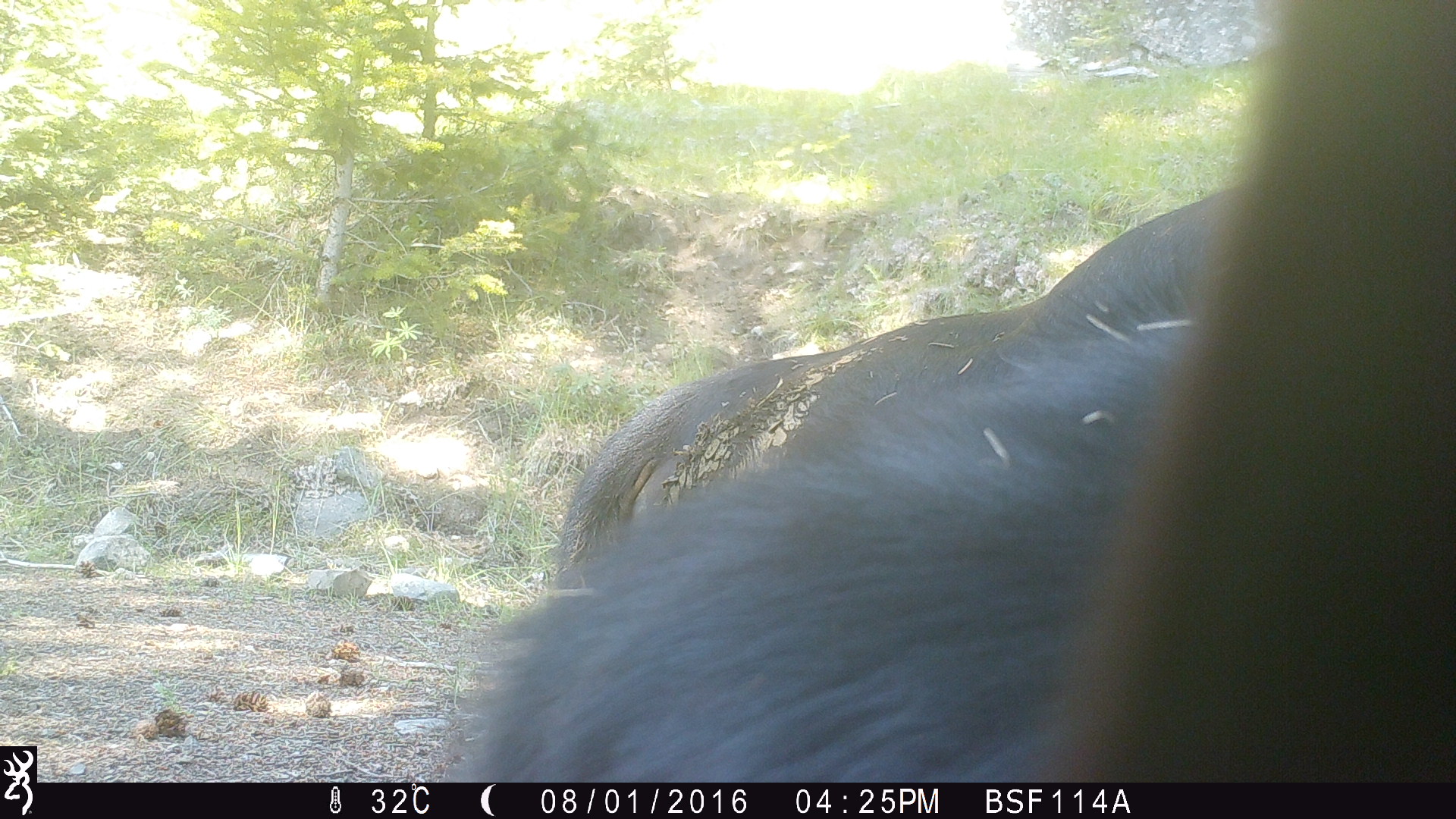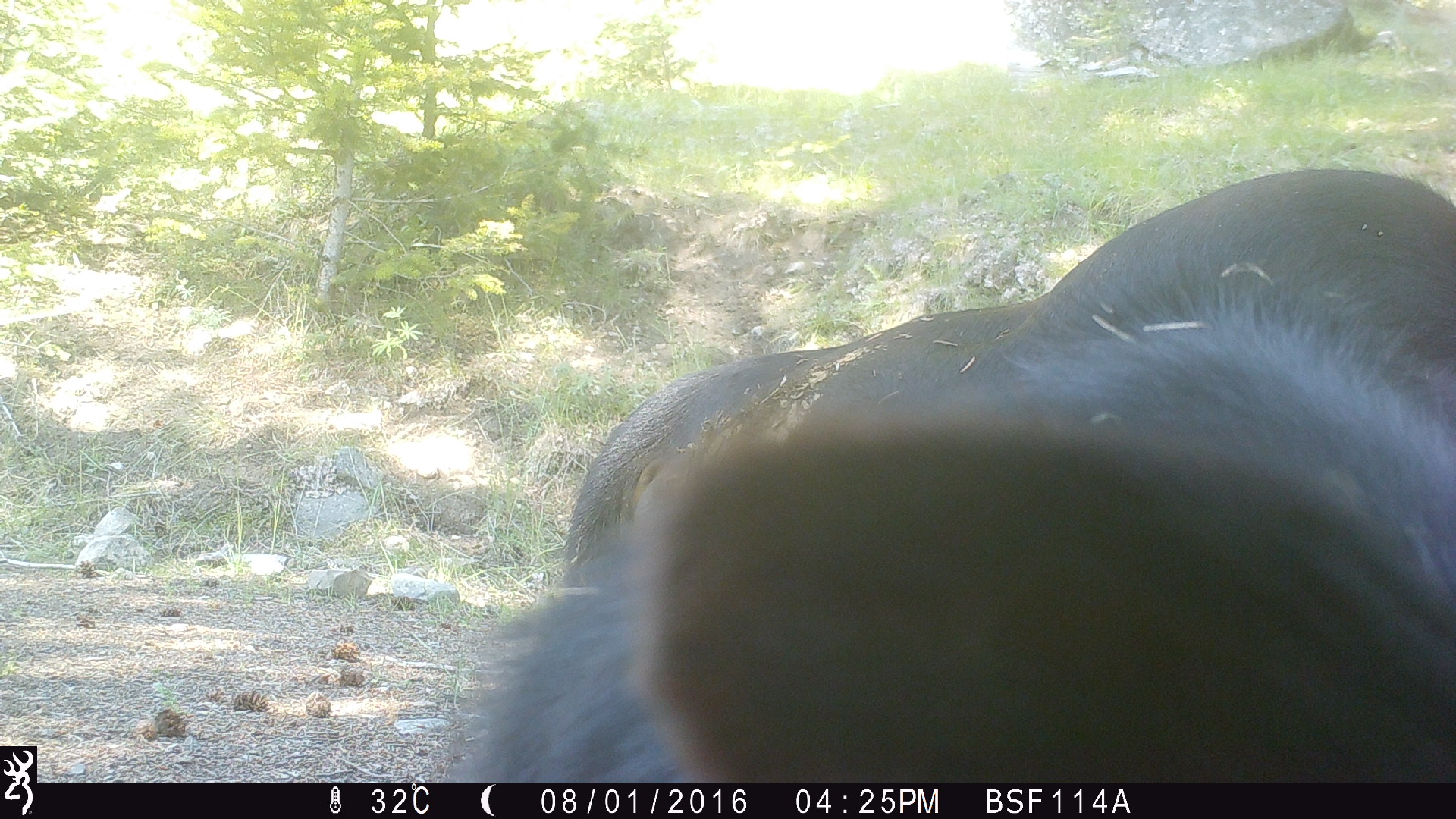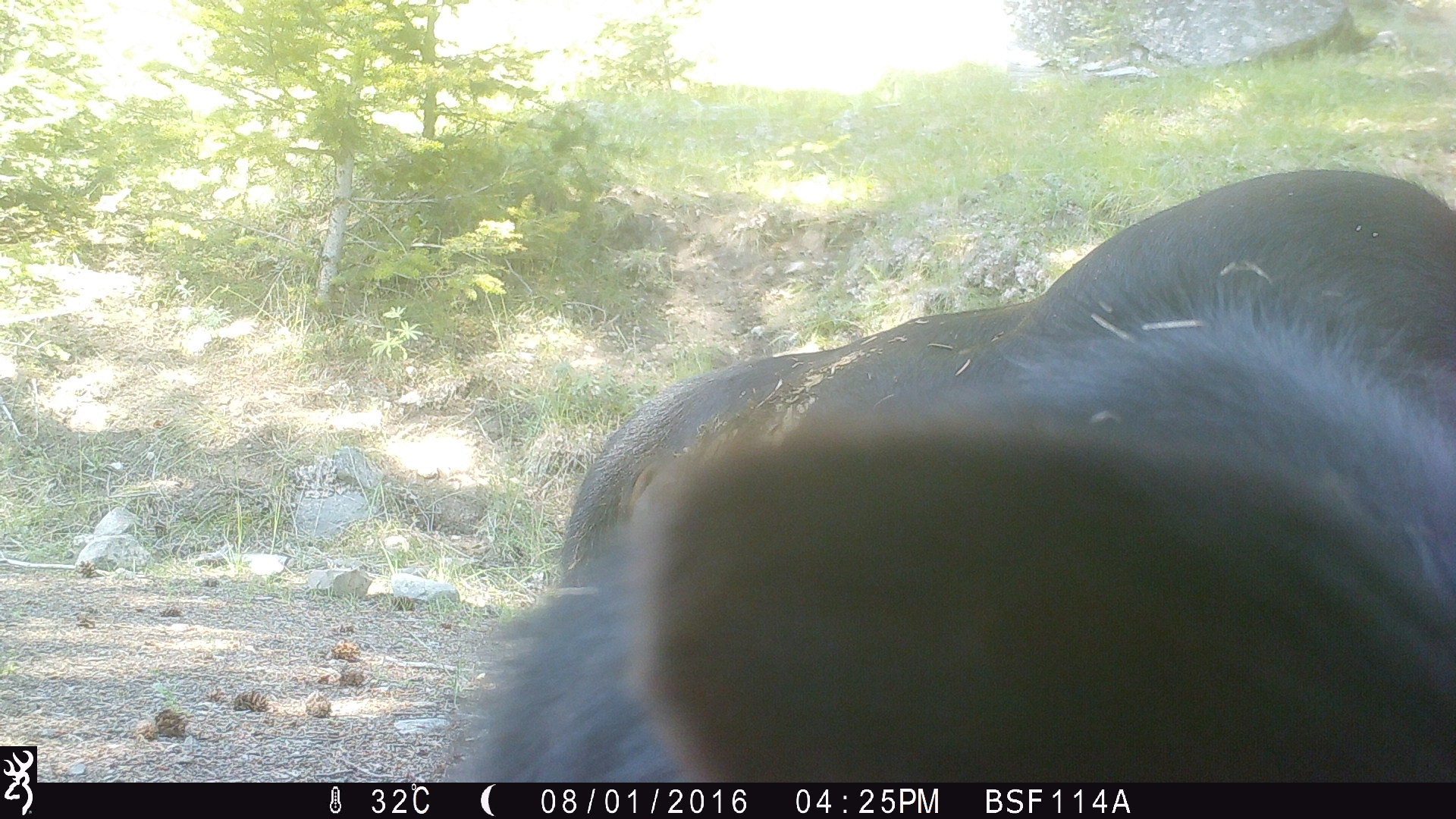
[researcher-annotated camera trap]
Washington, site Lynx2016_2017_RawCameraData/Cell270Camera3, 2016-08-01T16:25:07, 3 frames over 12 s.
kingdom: Animalia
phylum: Chordata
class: Mammalia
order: Artiodactyla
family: Bovidae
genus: Bos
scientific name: Bos taurus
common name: domestic cattle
Domestic cattle (Bos taurus). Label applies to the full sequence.